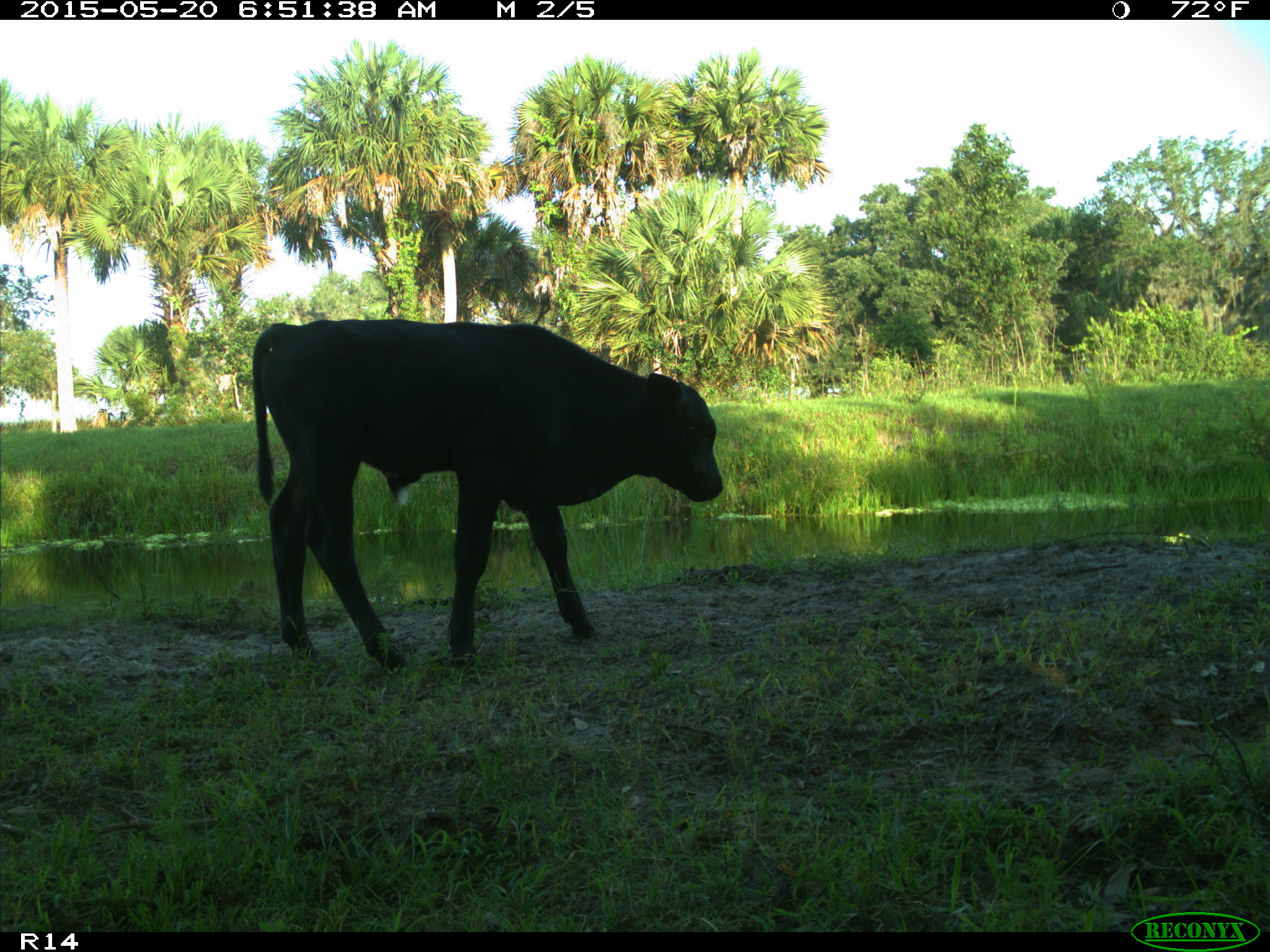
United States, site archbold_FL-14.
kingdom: Animalia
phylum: Chordata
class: Mammalia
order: Artiodactyla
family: Bovidae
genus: Bos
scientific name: Bos taurus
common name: domestic cow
Bos taurus (domestic cow).